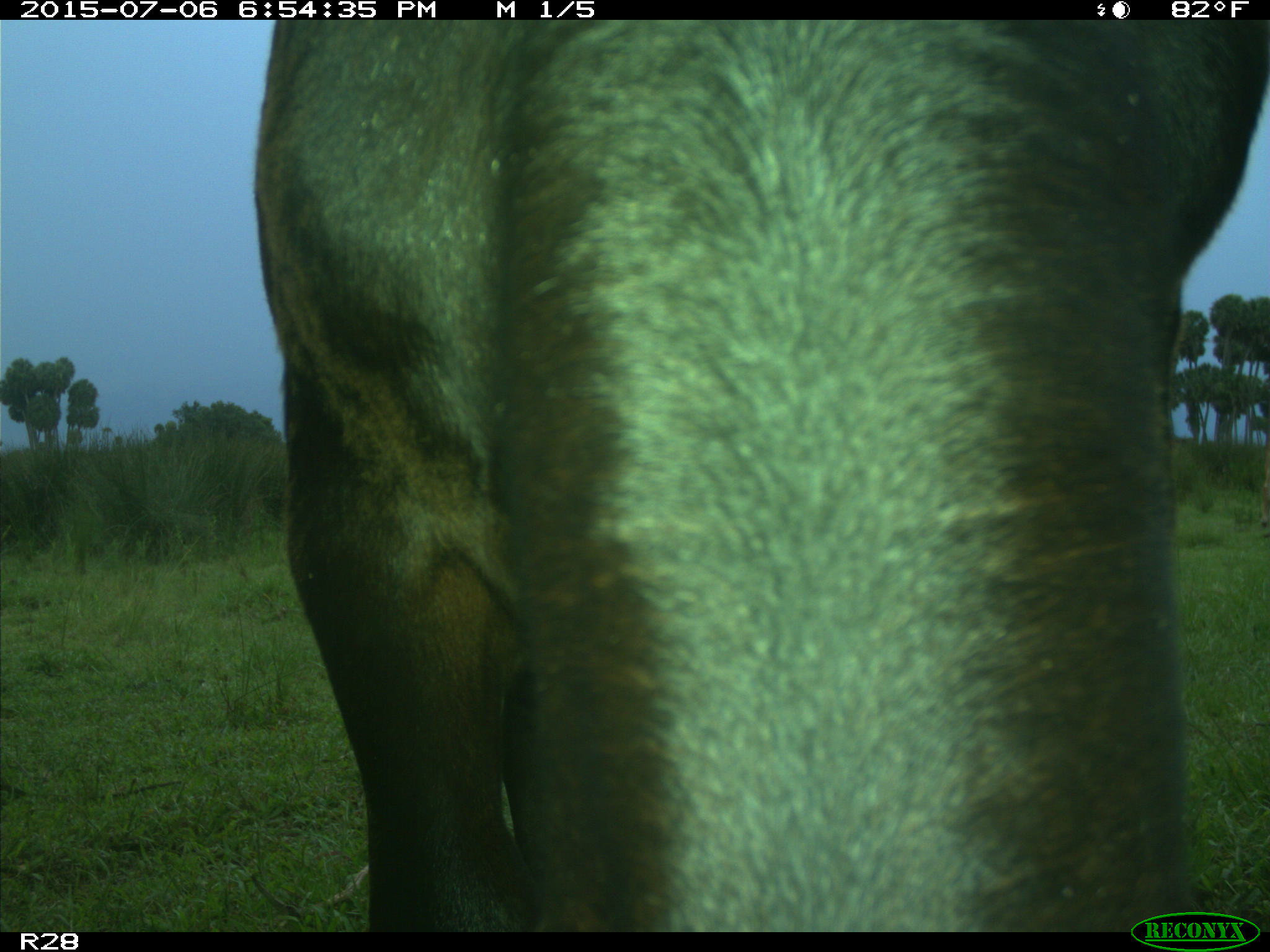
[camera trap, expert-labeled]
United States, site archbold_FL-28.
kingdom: Animalia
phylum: Chordata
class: Mammalia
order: Artiodactyla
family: Bovidae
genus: Bos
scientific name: Bos taurus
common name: domestic cow